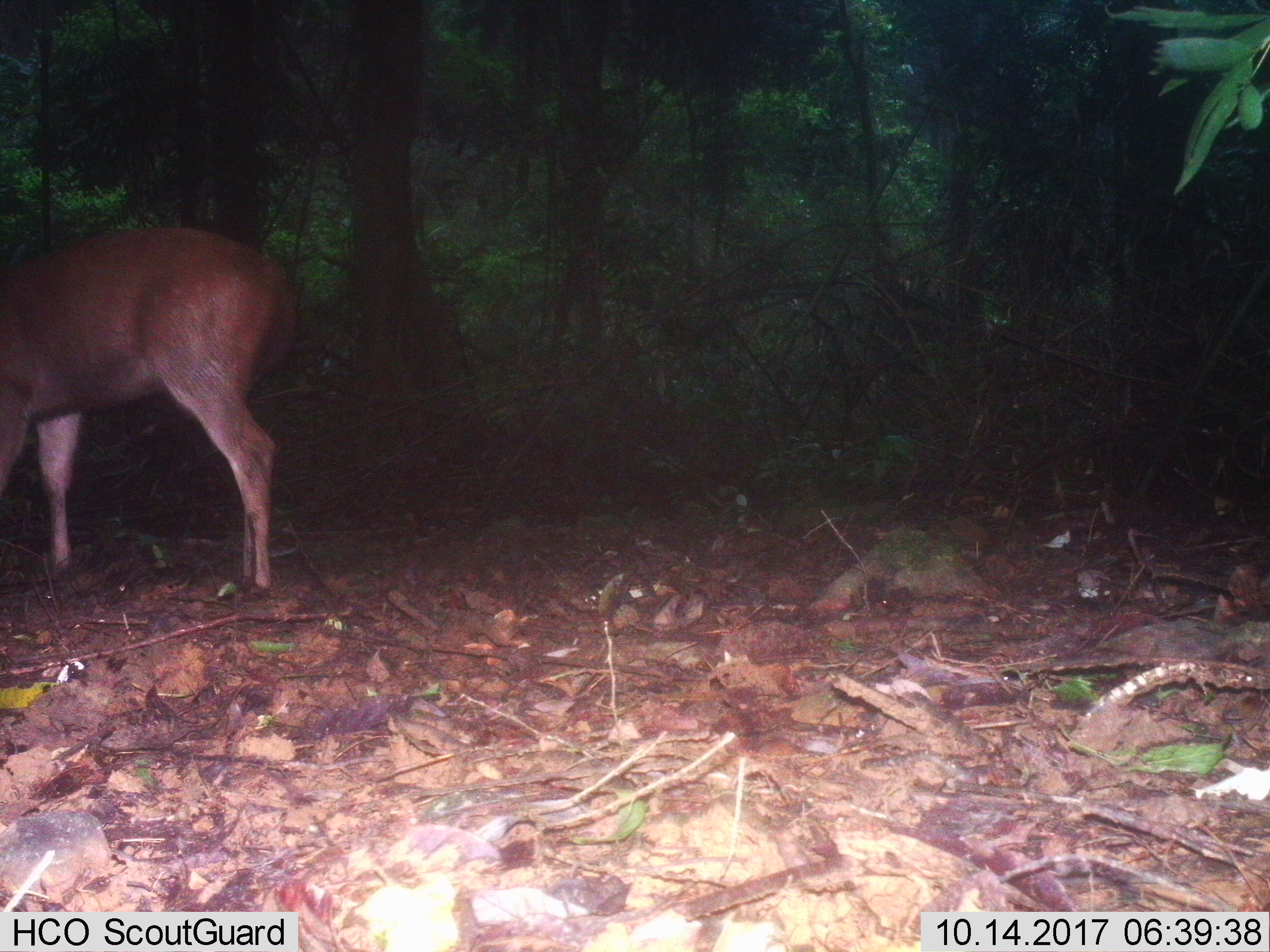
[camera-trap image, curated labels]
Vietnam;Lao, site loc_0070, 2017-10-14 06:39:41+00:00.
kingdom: Animalia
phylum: Chordata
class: Mammalia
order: Artiodactyla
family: Cervidae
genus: Rusa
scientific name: Rusa unicolor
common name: sambar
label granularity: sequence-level